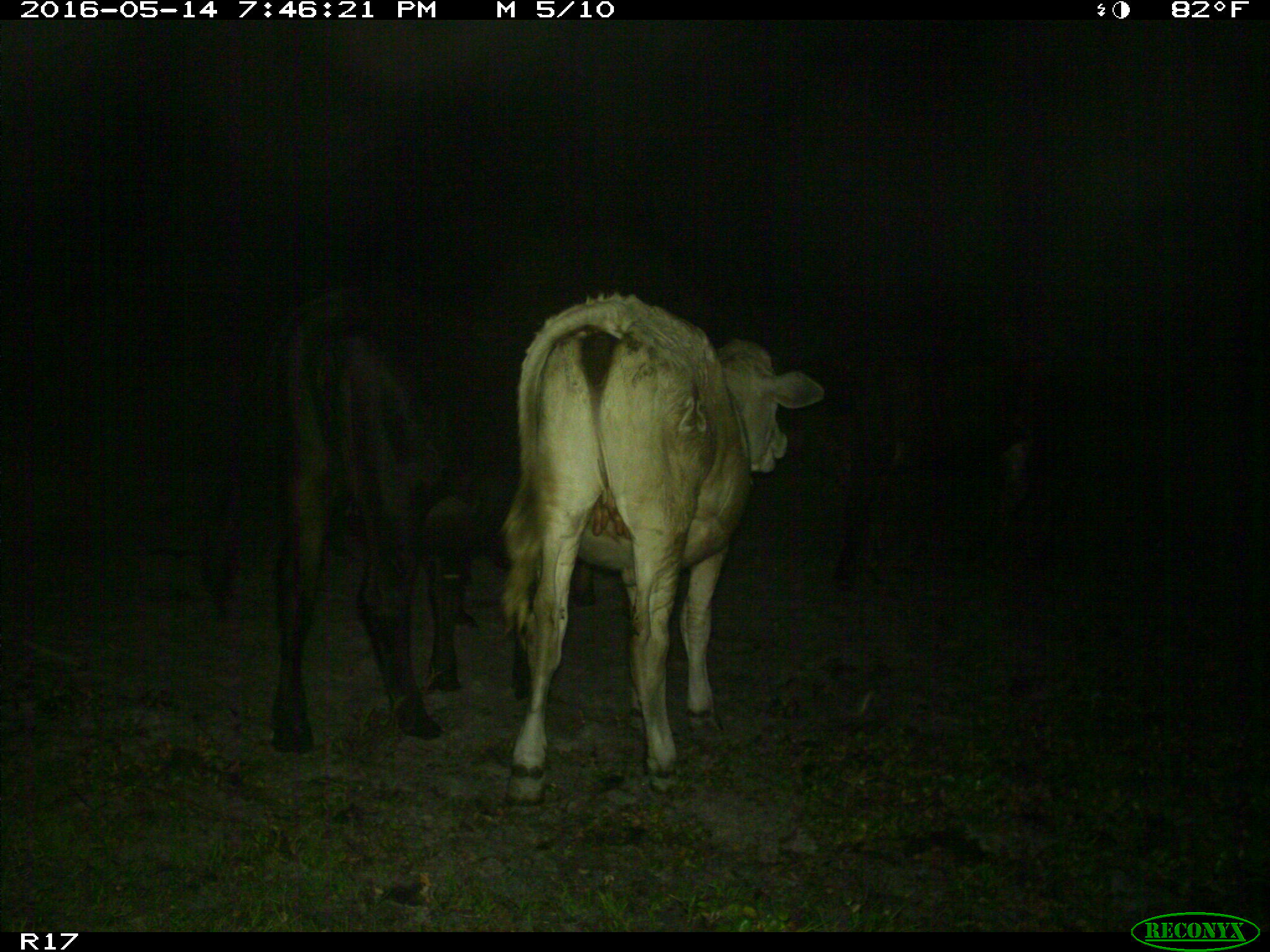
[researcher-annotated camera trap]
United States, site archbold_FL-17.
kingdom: Animalia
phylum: Chordata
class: Mammalia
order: Artiodactyla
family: Bovidae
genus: Bos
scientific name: Bos taurus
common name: domestic cow